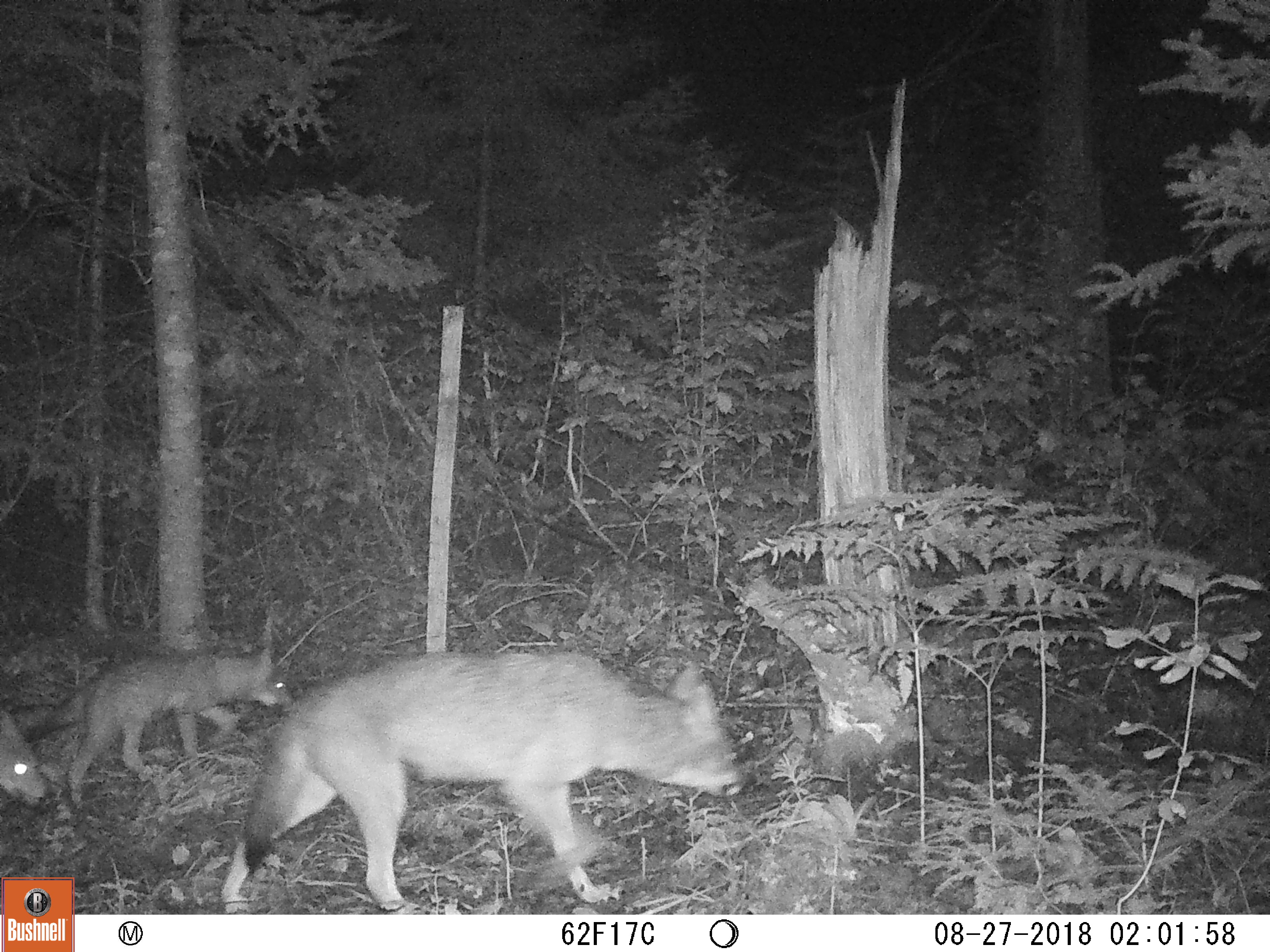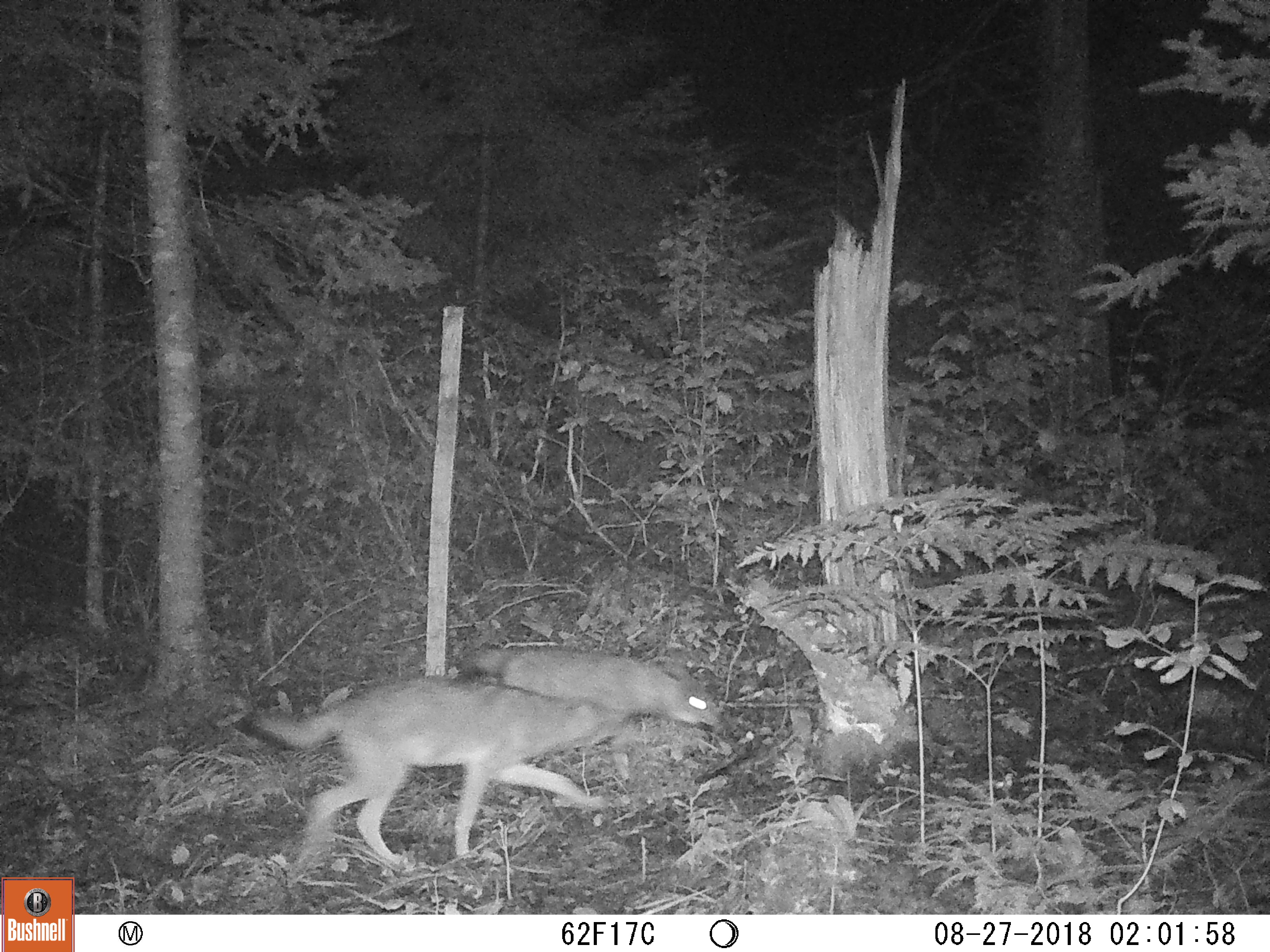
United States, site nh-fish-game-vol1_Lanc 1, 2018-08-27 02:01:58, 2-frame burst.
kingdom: Animalia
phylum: Chordata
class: Mammalia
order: Carnivora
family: Canidae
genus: Canis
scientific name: Canis latrans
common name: coyote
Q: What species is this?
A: Coyote (Canis latrans).